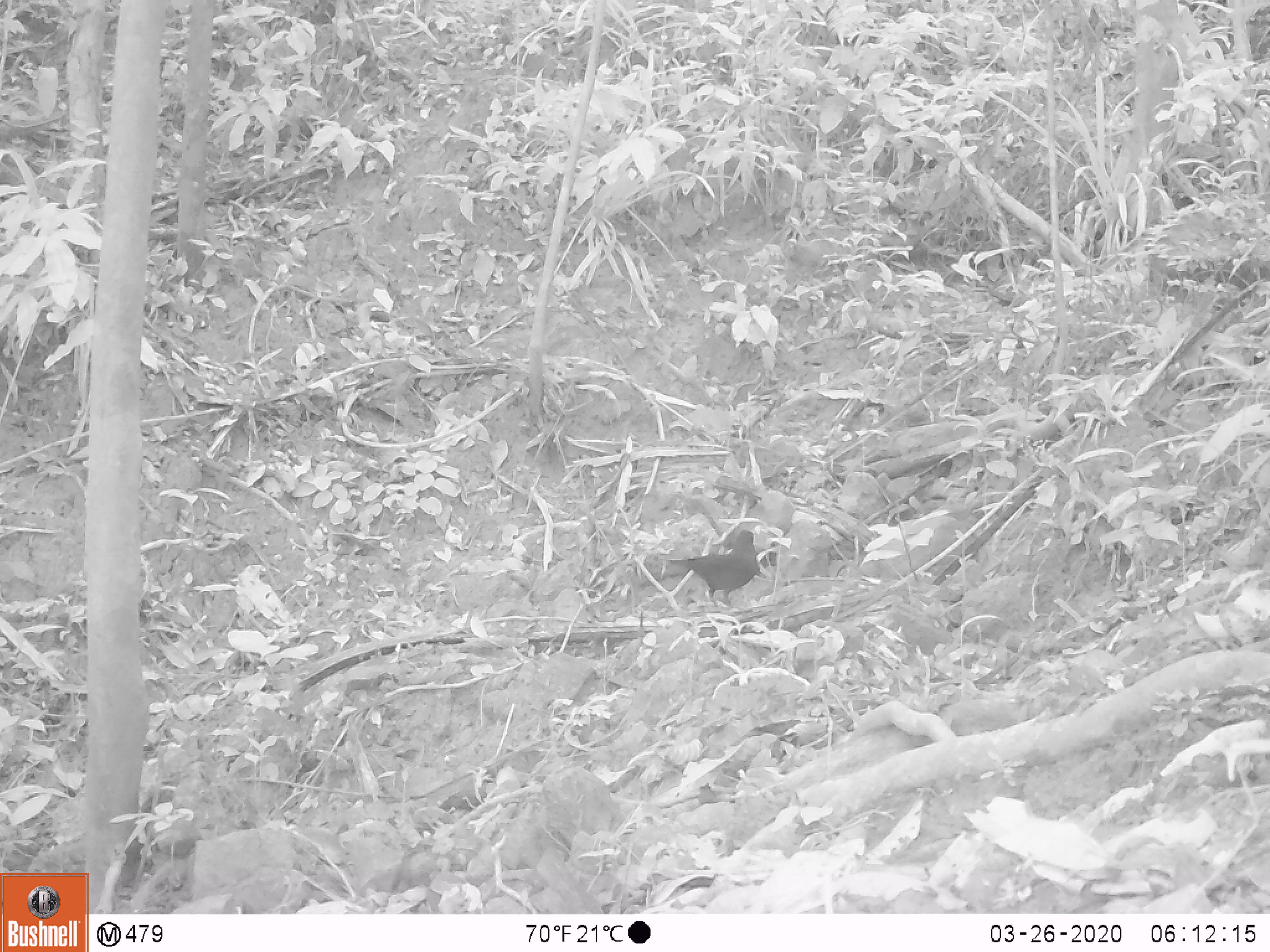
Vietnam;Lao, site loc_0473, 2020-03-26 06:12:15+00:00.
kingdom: Animalia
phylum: Chordata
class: Aves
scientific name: Aves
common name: bird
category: unidentified bird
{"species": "unidentified bird (bird) (Aves)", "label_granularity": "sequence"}